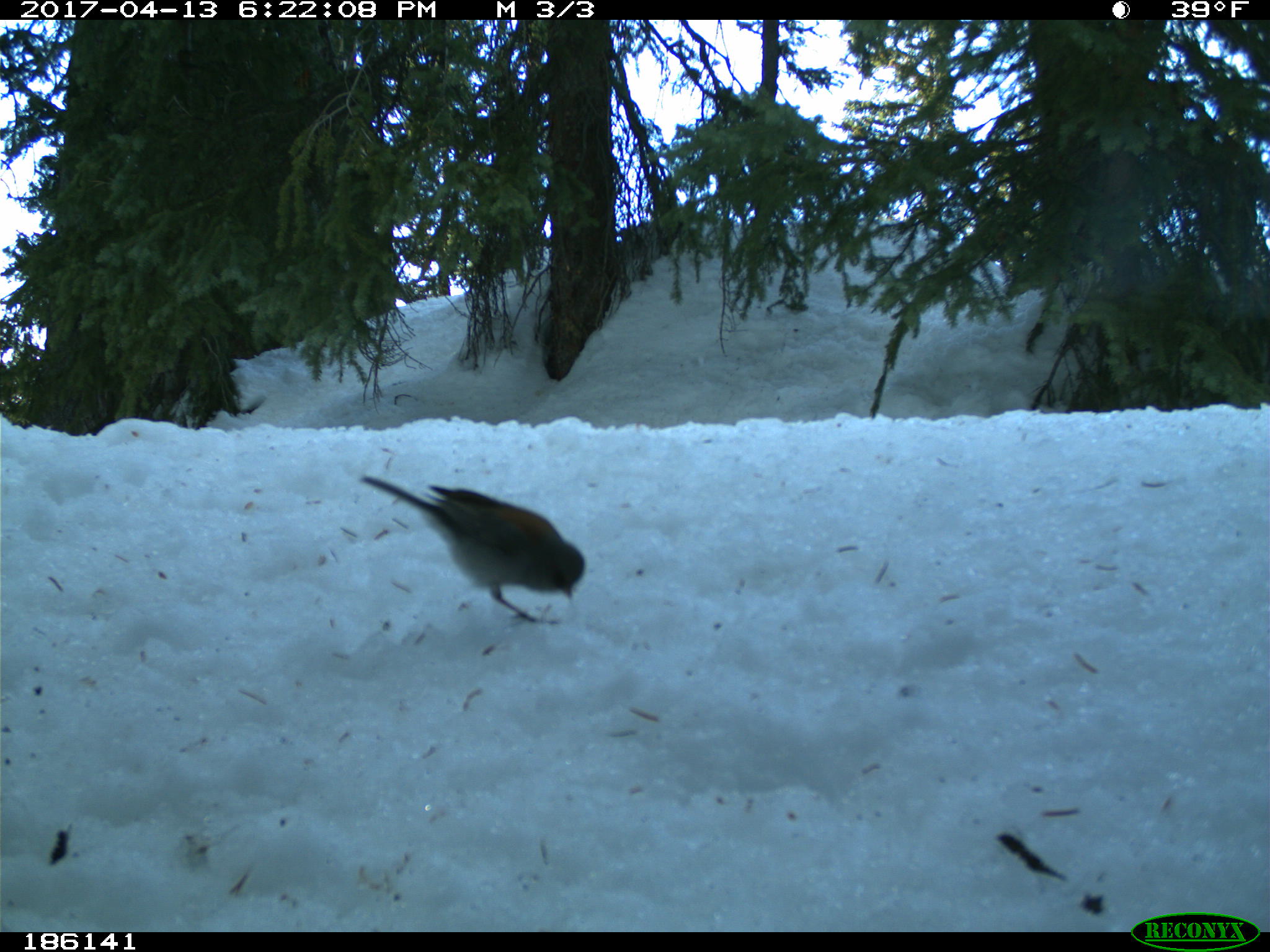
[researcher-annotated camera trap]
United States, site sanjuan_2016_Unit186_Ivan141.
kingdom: Animalia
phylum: Chordata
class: Aves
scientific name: Aves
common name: birds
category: unidentified bird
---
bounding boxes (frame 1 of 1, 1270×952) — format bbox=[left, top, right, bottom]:
animal: bbox=[358, 473, 586, 624]